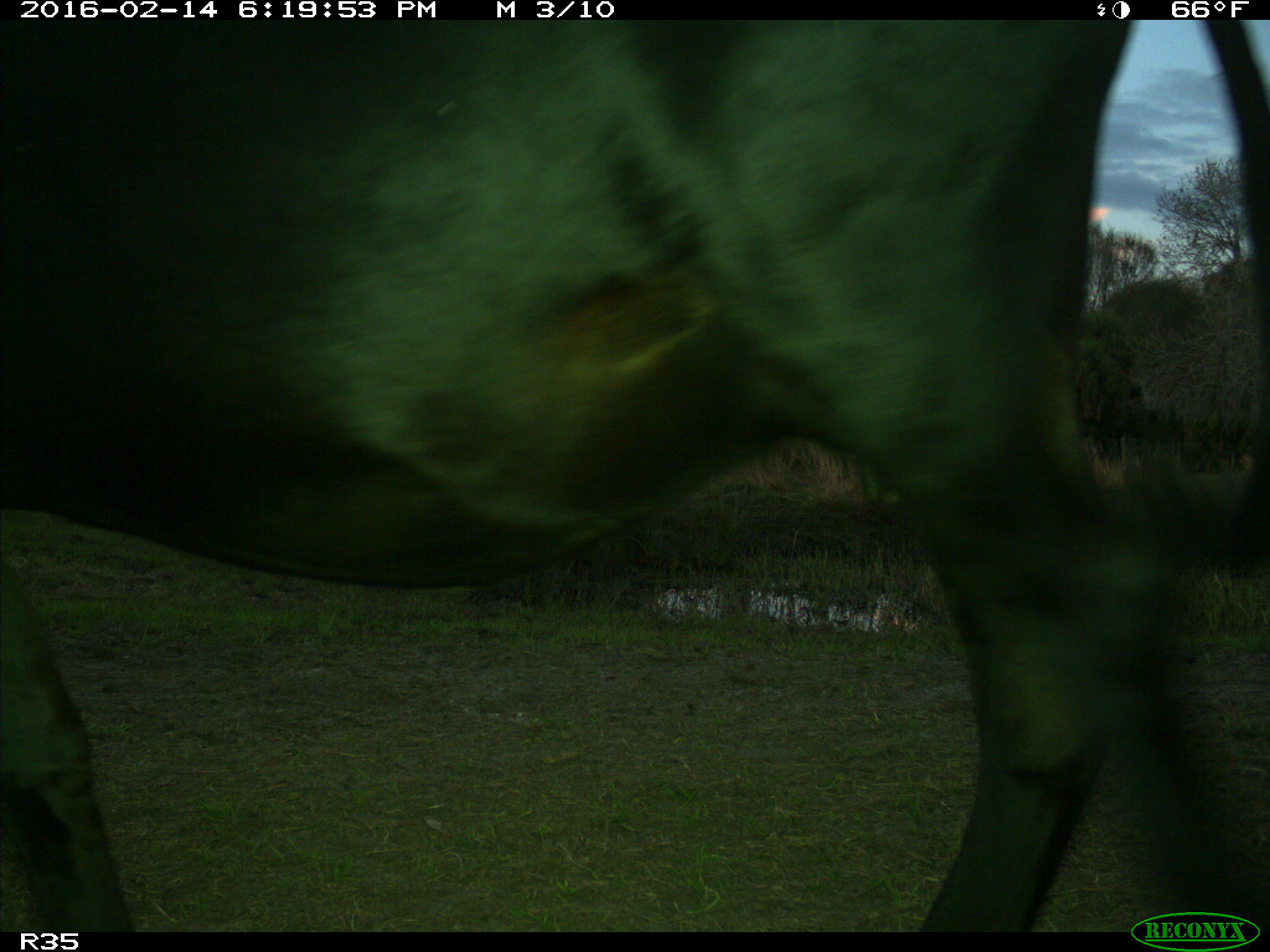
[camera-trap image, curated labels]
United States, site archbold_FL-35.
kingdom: Animalia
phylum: Chordata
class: Mammalia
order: Artiodactyla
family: Bovidae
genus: Bos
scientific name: Bos taurus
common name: domestic cow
Bos taurus (domestic cow).